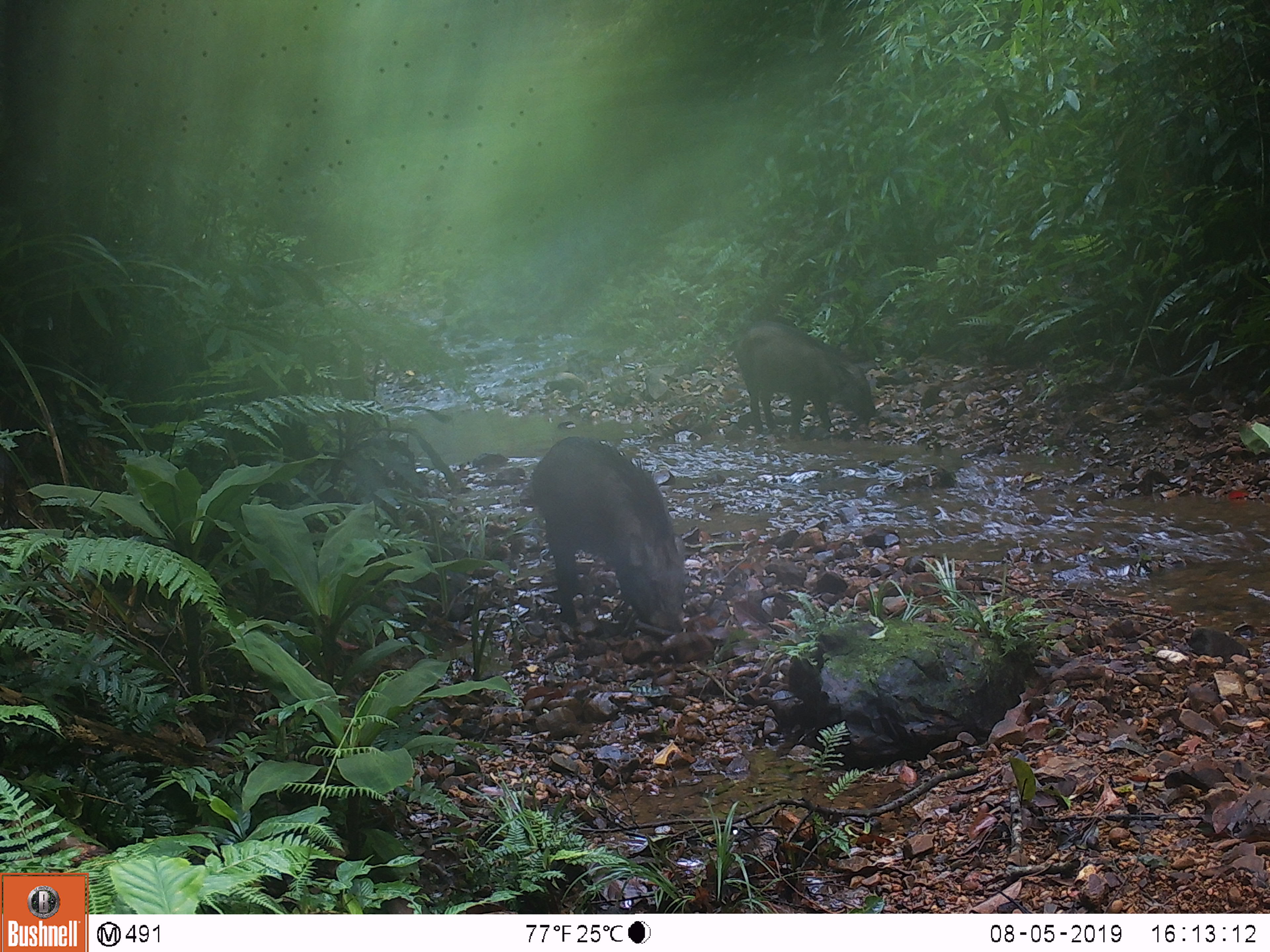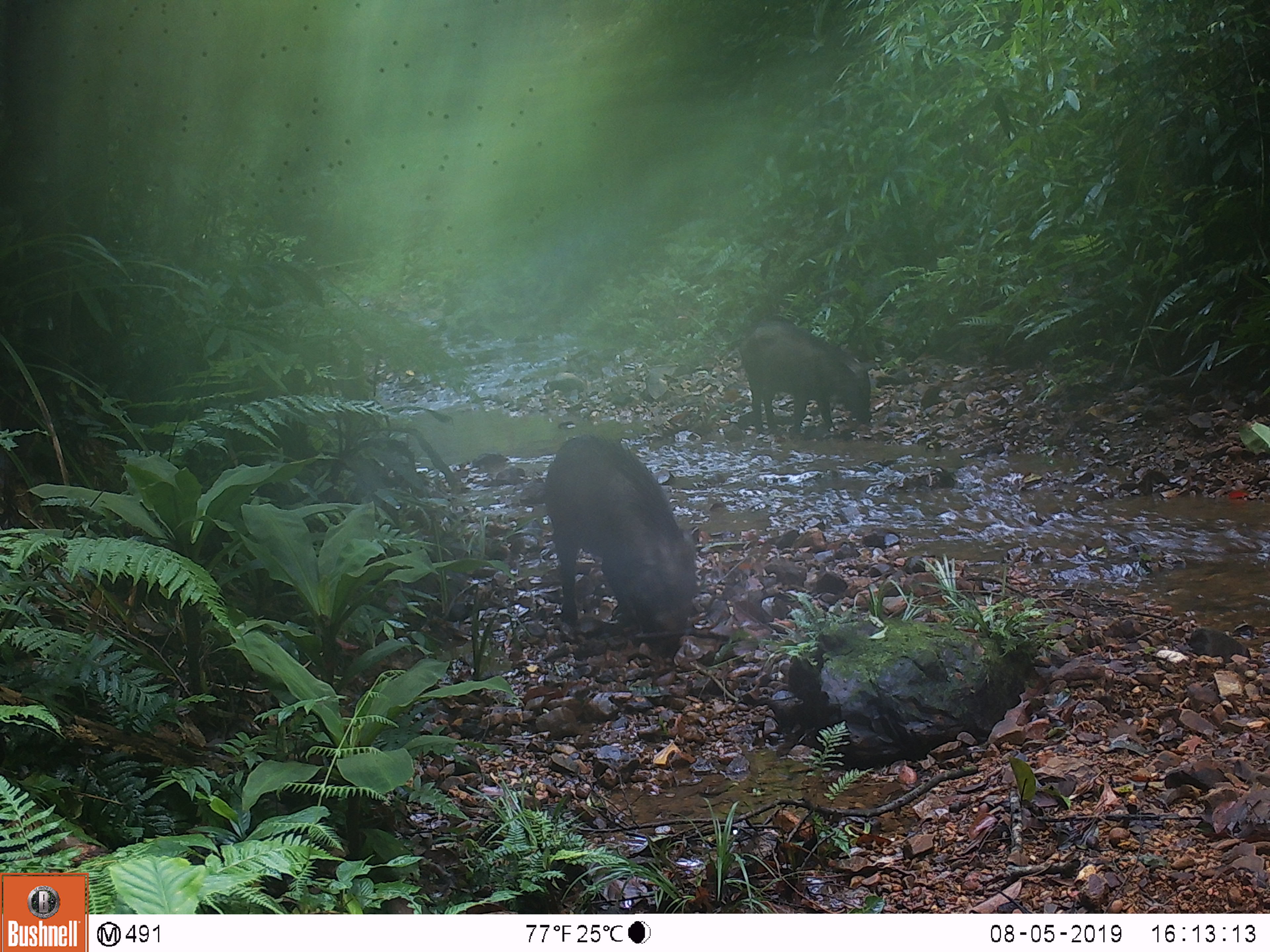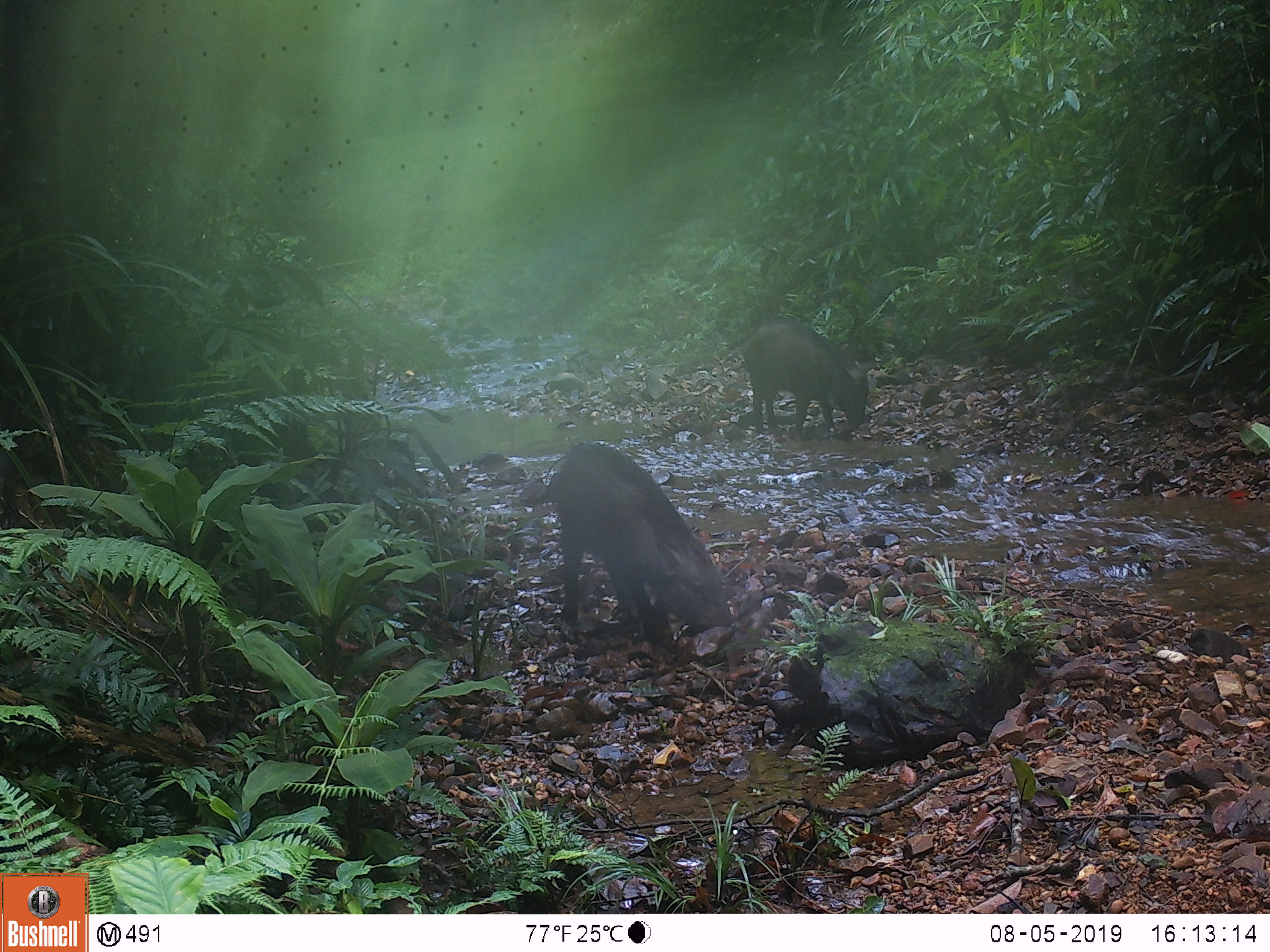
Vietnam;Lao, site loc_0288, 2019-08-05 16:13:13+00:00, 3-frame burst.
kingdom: Animalia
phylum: Chordata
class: Mammalia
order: Artiodactyla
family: Suidae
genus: Sus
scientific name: Sus scrofa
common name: eurasian wild pig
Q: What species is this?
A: Eurasian wild pig (Sus scrofa).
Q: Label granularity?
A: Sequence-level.